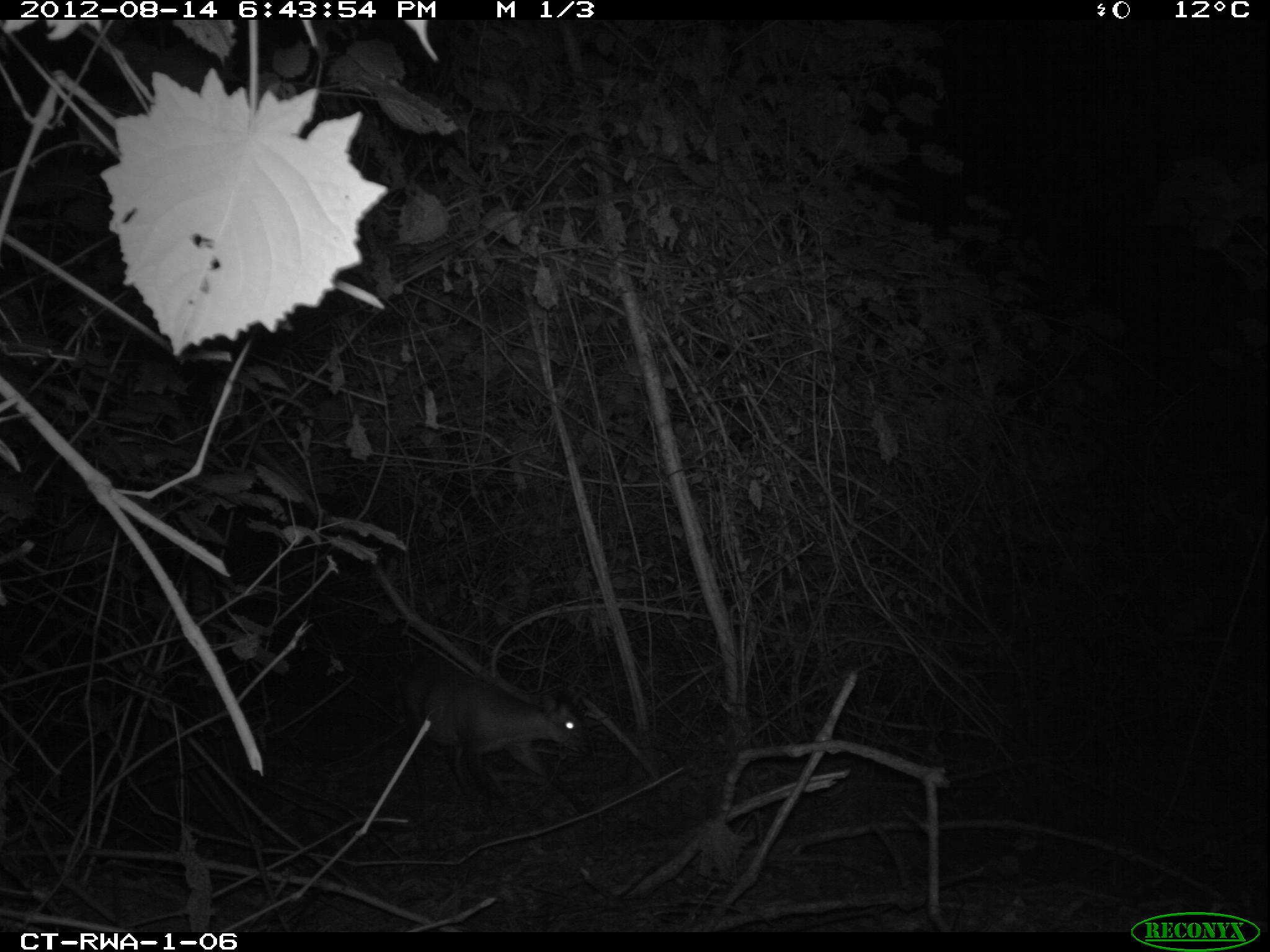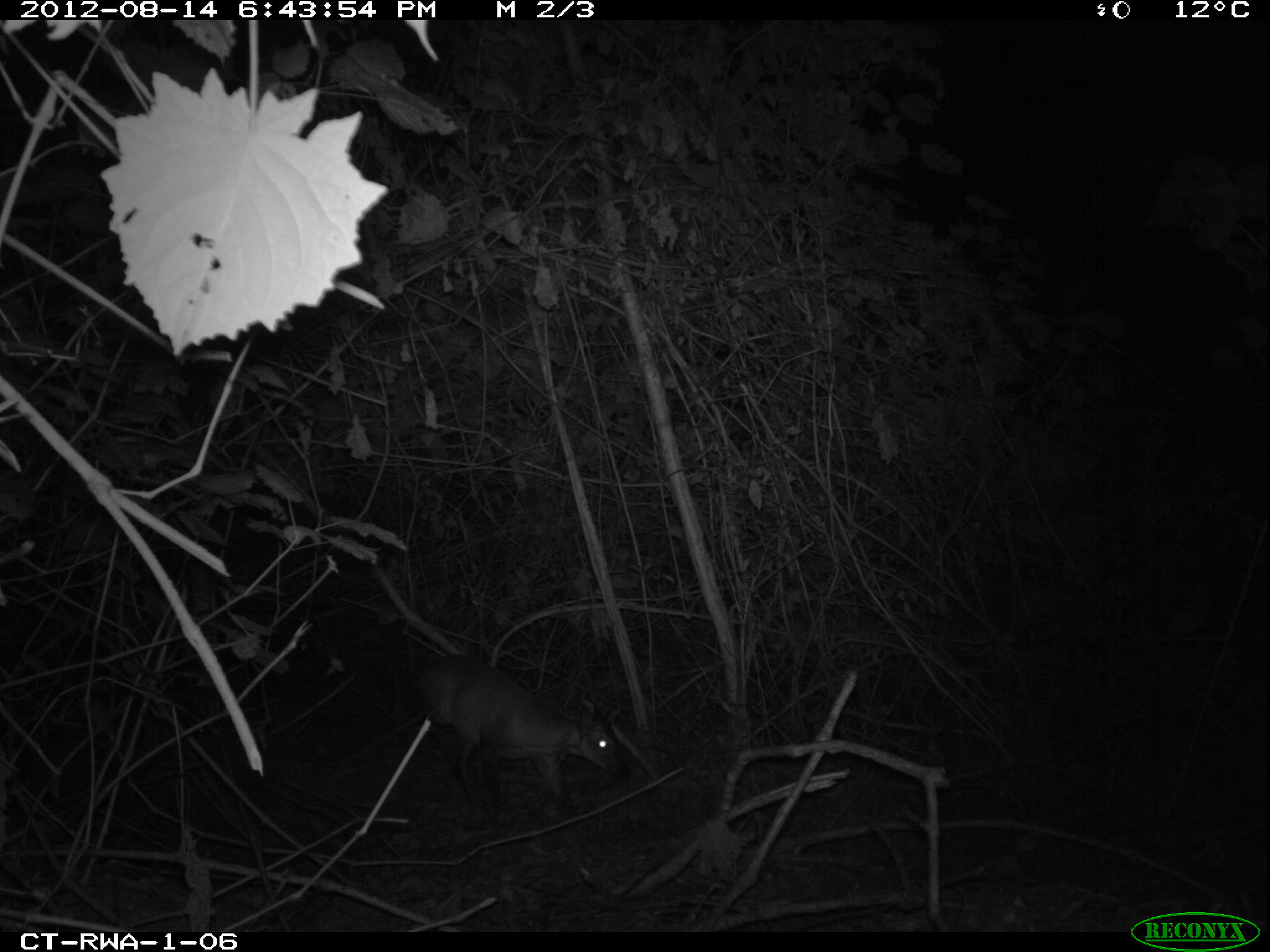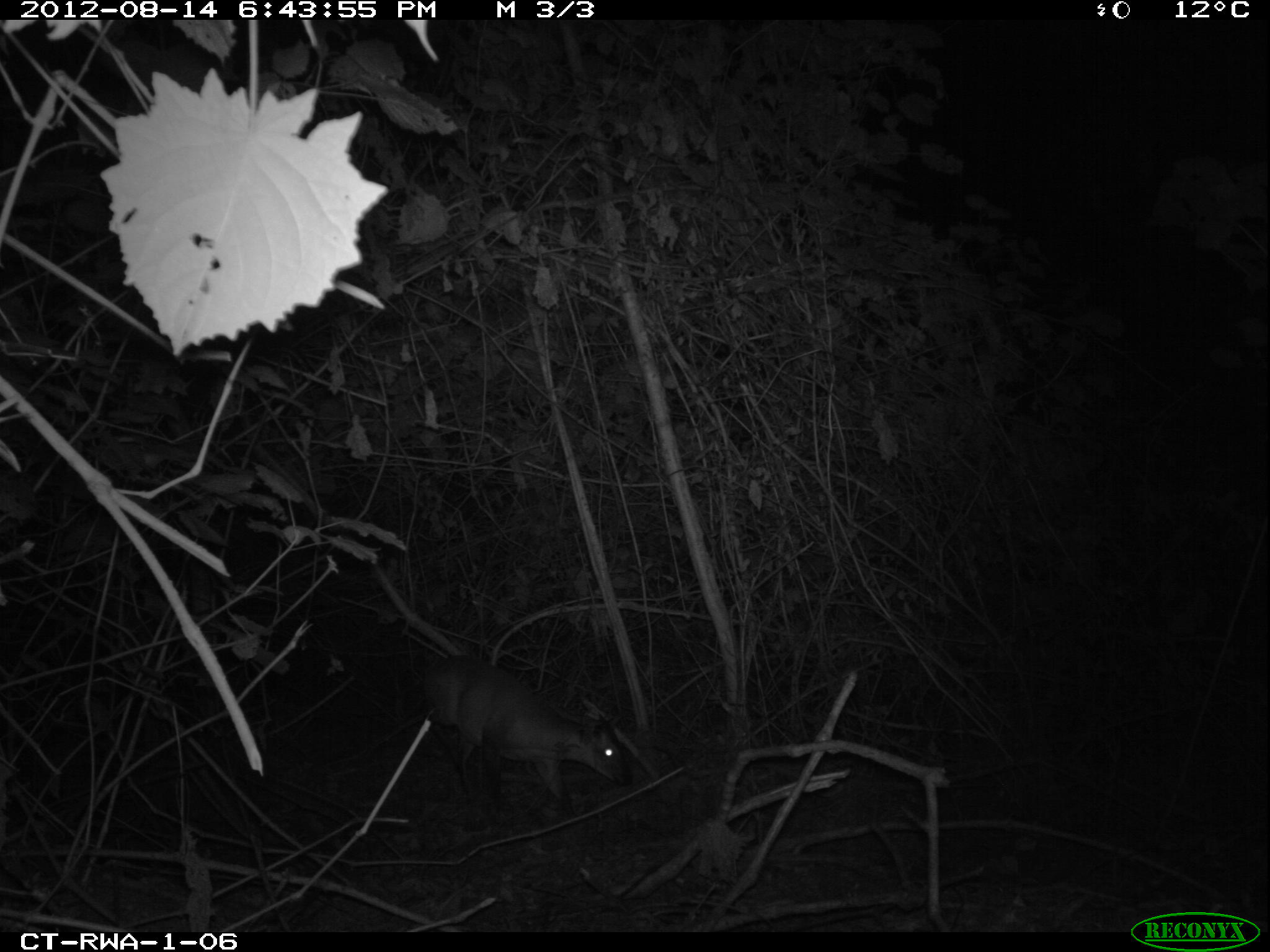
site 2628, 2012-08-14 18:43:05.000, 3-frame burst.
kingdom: Animalia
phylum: Chordata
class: Mammalia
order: Artiodactyla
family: Bovidae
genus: Cephalophus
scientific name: Cephalophus nigrifrons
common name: black-fronted duiker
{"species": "Cephalophus nigrifrons (black-fronted duiker)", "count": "1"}